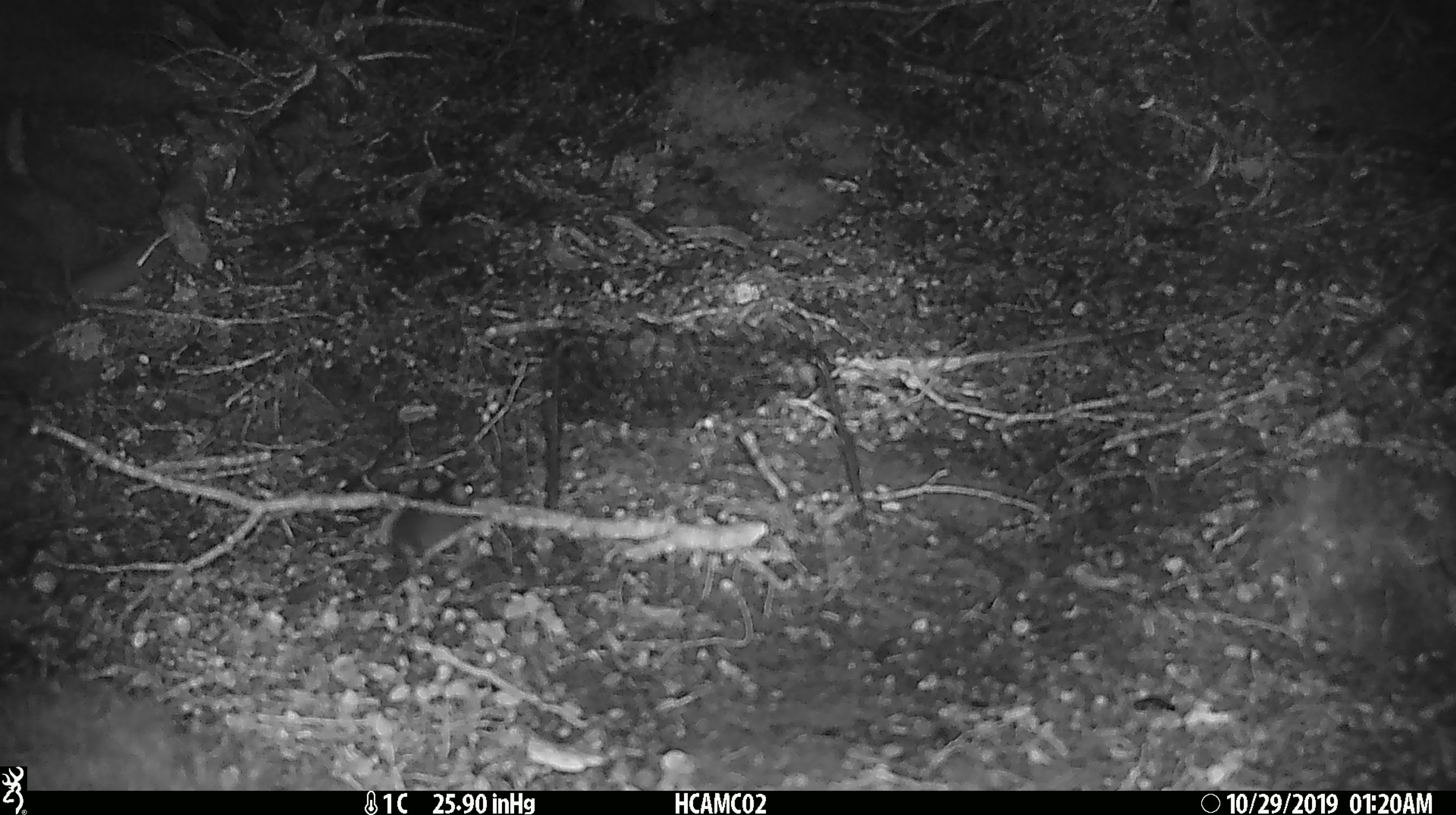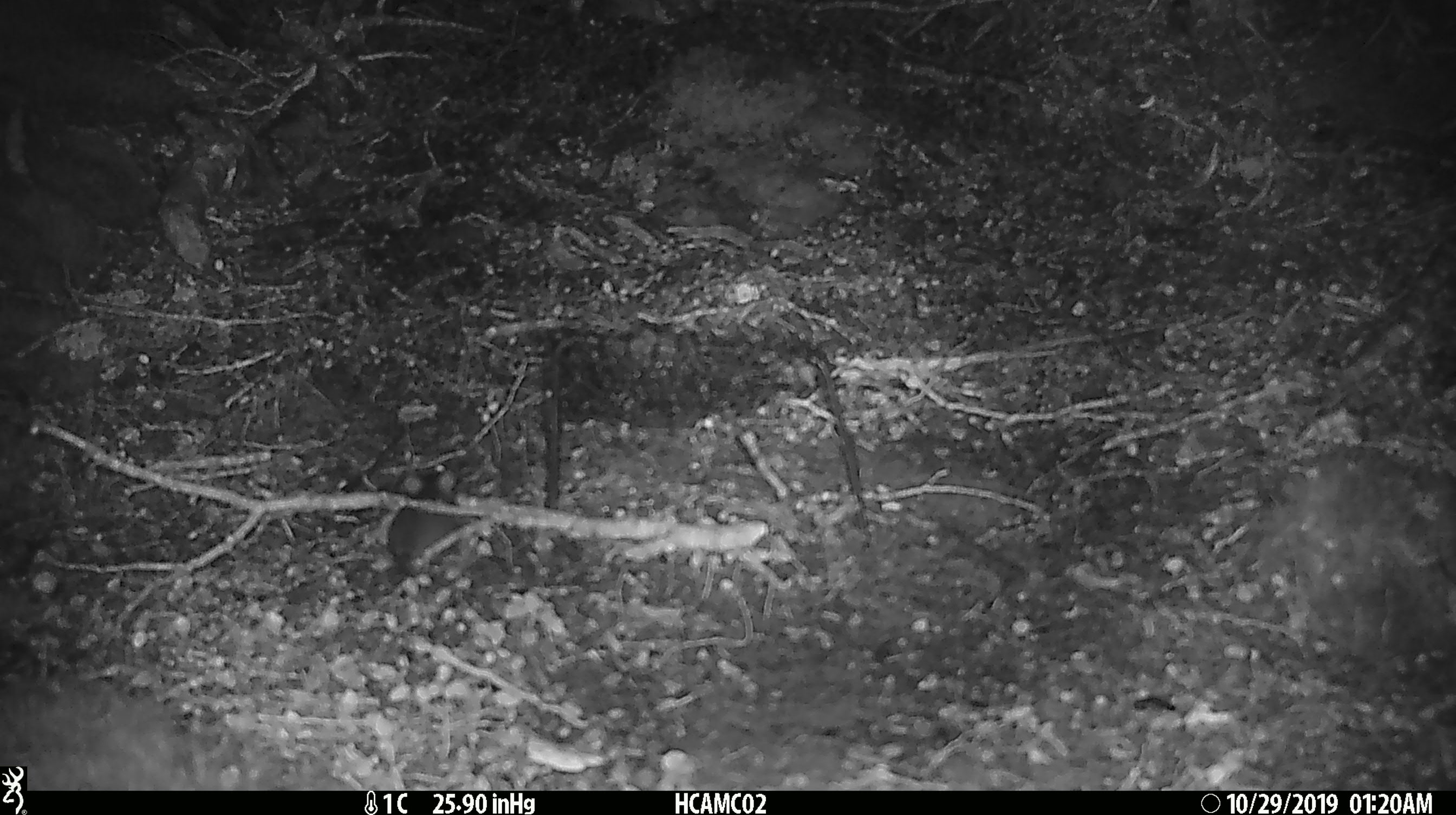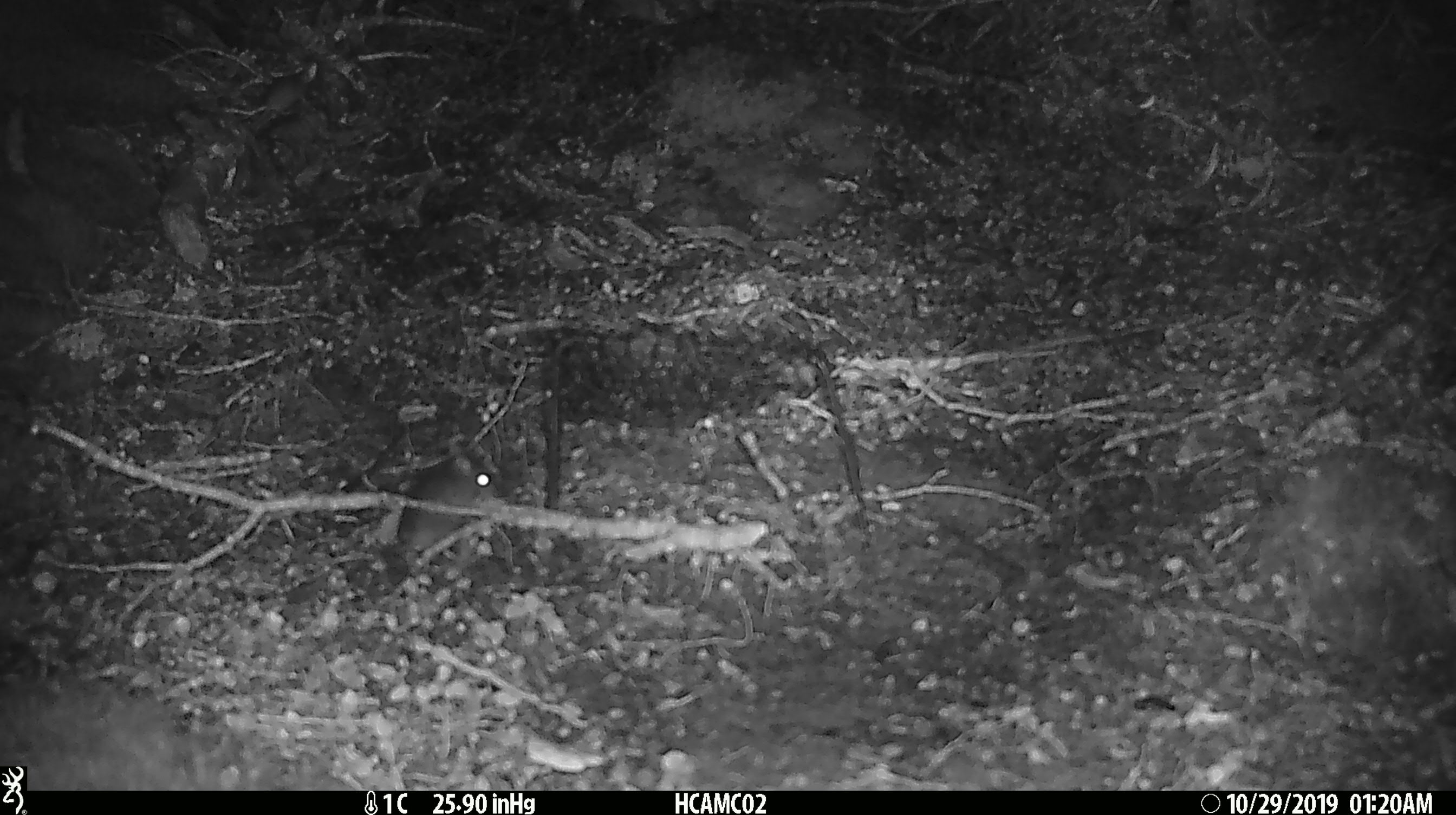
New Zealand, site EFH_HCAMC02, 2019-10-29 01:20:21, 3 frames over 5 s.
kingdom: Animalia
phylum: Chordata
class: Mammalia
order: Rodentia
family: Muridae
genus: Mus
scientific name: Mus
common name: mouse